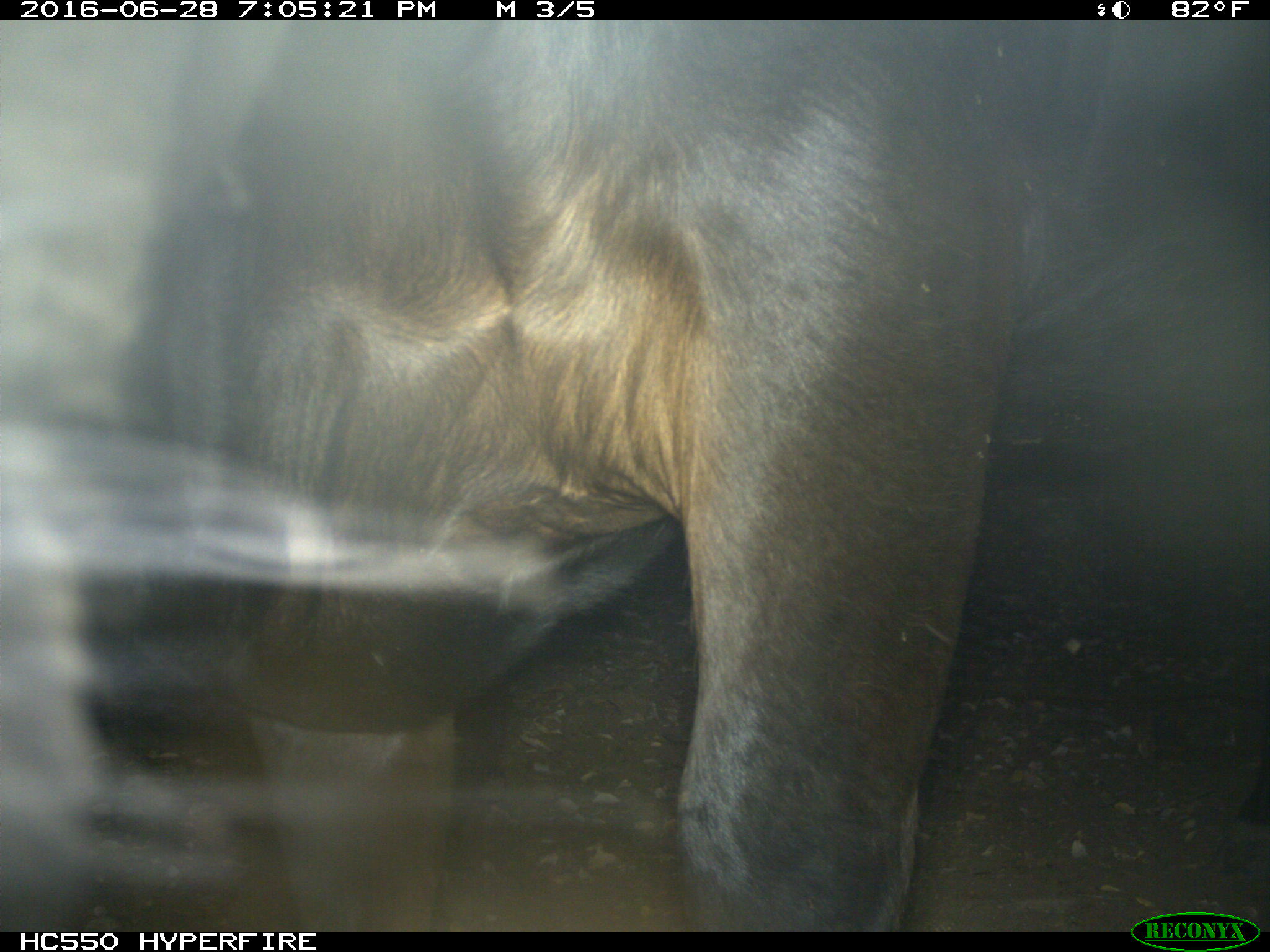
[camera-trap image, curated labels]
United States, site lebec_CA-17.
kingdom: Animalia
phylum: Chordata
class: Mammalia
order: Artiodactyla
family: Bovidae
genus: Bos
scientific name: Bos taurus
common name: domestic cow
Bos taurus (domestic cow).